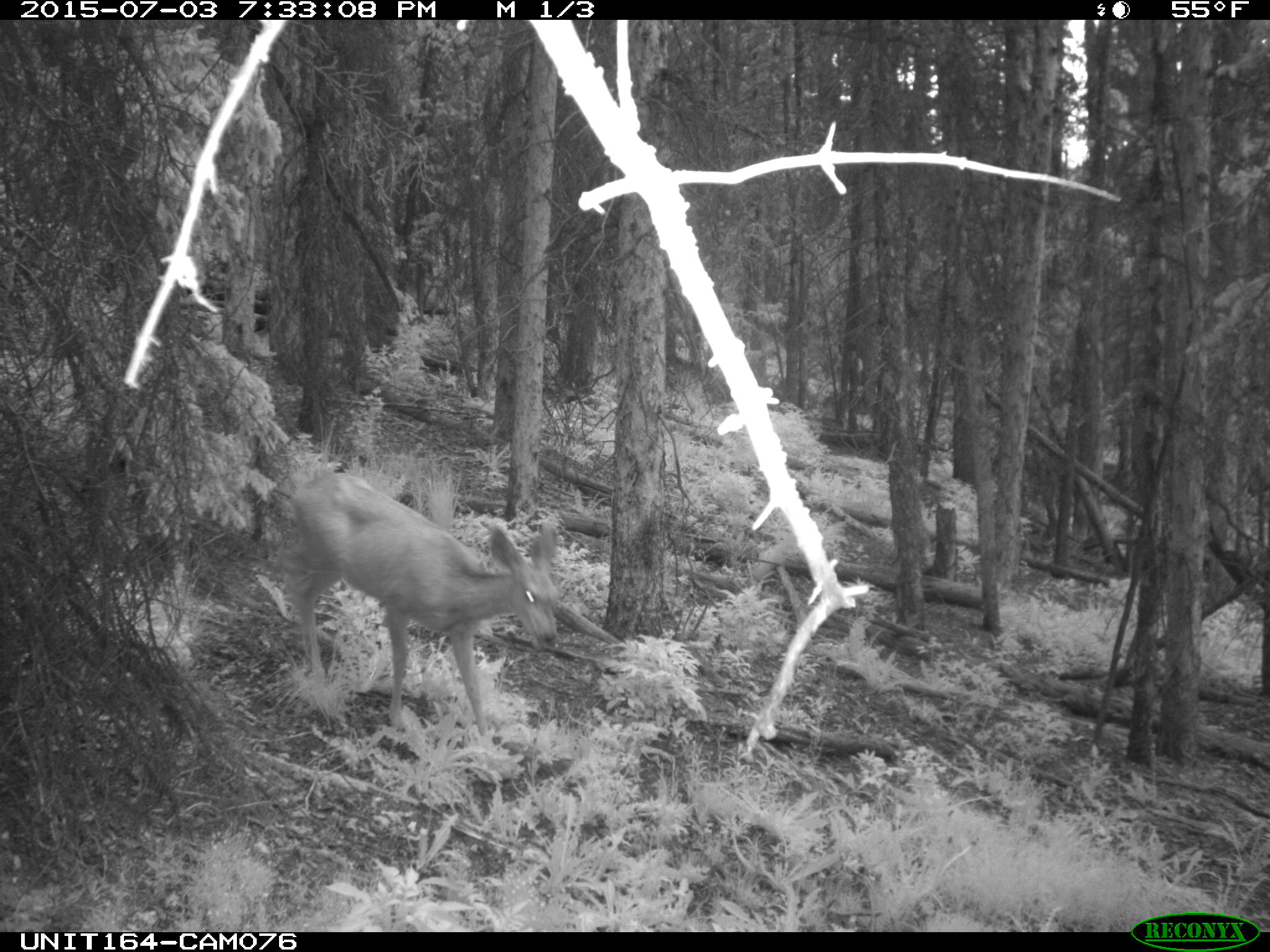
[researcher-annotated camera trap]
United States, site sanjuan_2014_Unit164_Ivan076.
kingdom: Animalia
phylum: Chordata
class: Mammalia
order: Artiodactyla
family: Cervidae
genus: Odocoileus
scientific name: Odocoileus hemionus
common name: mule deer